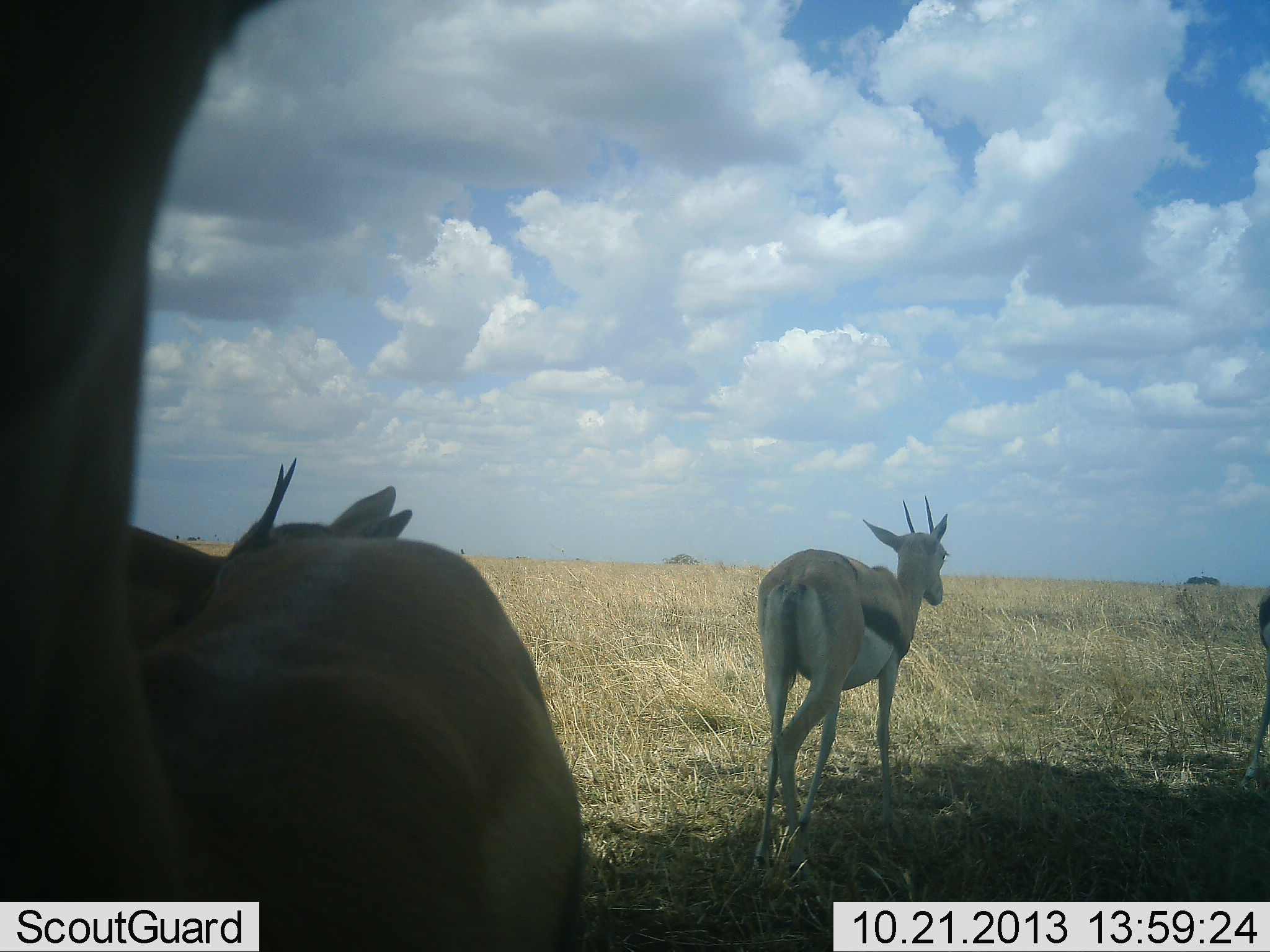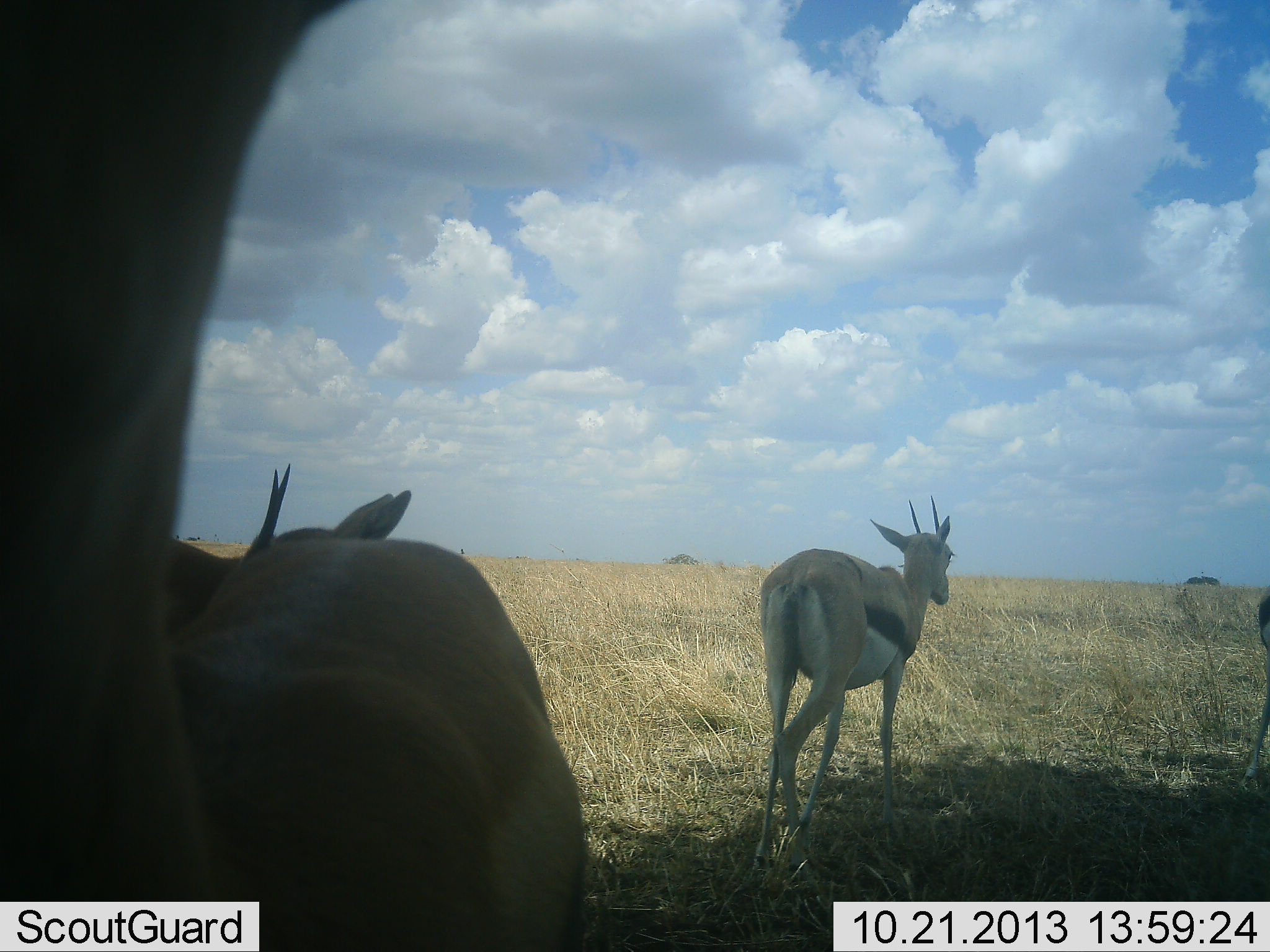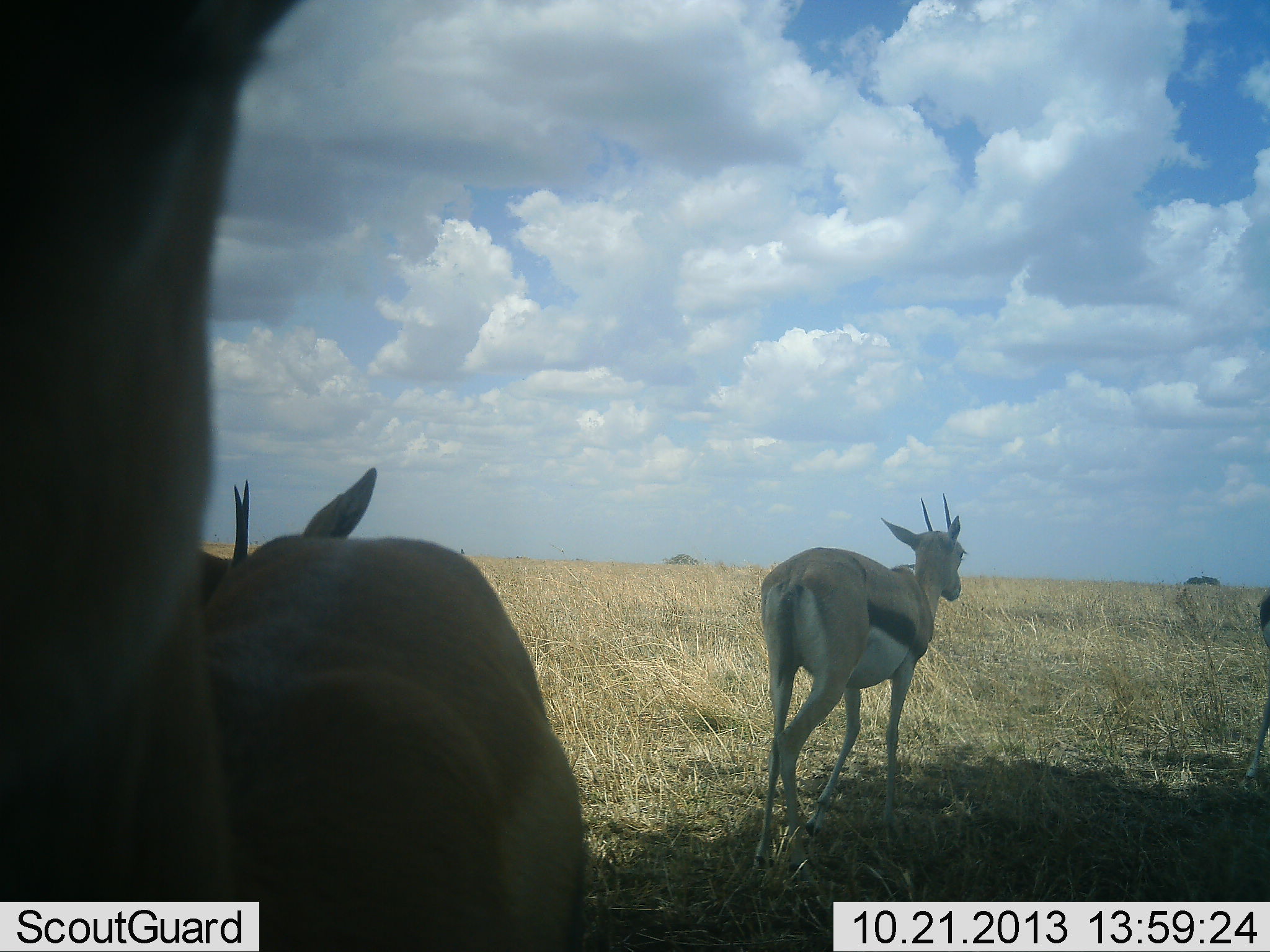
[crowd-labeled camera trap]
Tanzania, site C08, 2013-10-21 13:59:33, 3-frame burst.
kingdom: Animalia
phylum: Chordata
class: Mammalia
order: Artiodactyla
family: Bovidae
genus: Eudorcas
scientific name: Eudorcas thomsonii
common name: thomson's gazelle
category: gazellethomsons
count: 4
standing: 81%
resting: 19%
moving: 44%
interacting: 0%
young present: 0%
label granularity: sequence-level